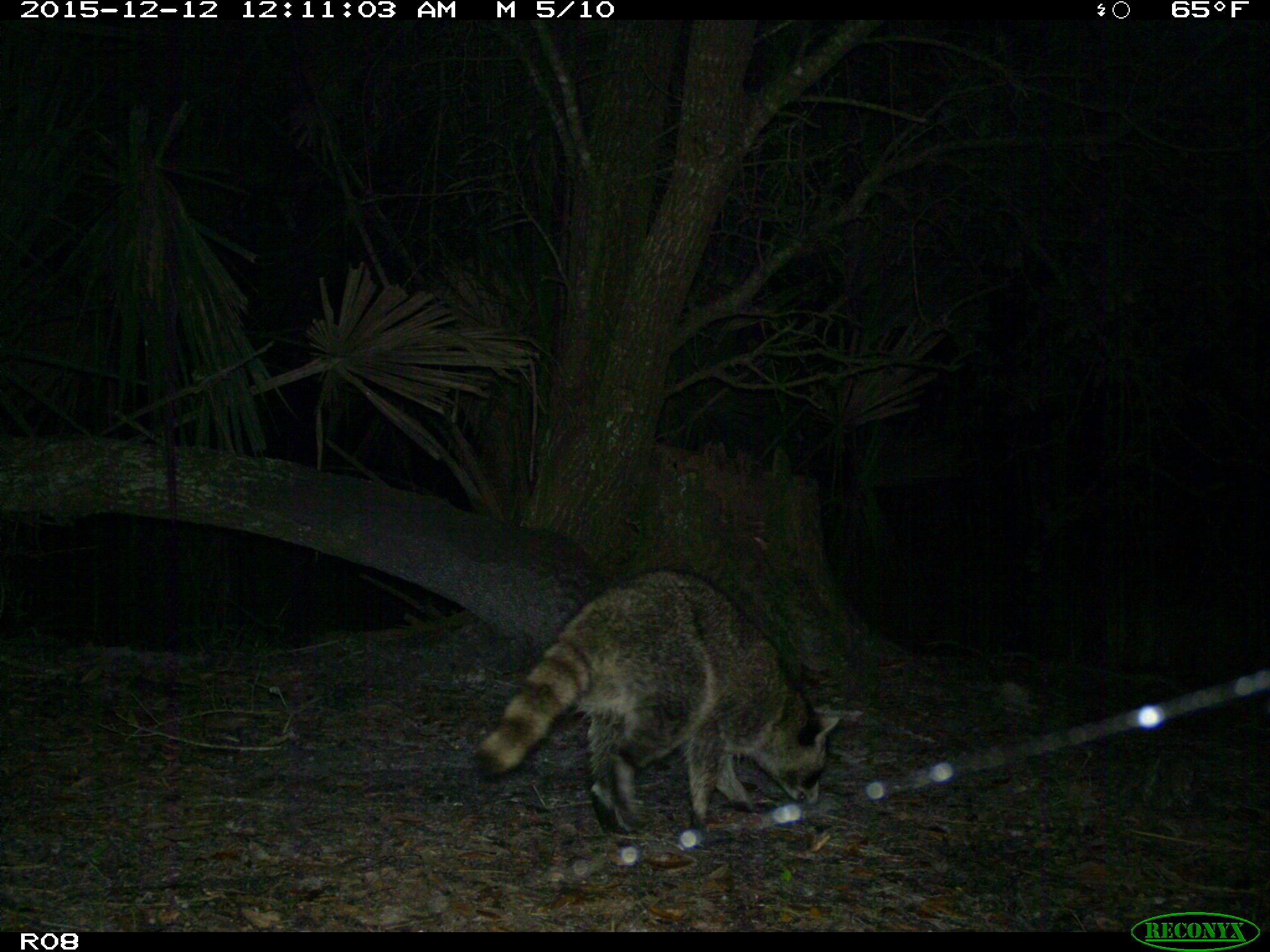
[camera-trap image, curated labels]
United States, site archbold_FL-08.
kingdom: Animalia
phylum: Chordata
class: Mammalia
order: Carnivora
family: Procyonidae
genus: Procyon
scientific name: Procyon lotor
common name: common raccoon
Procyon lotor (common raccoon).